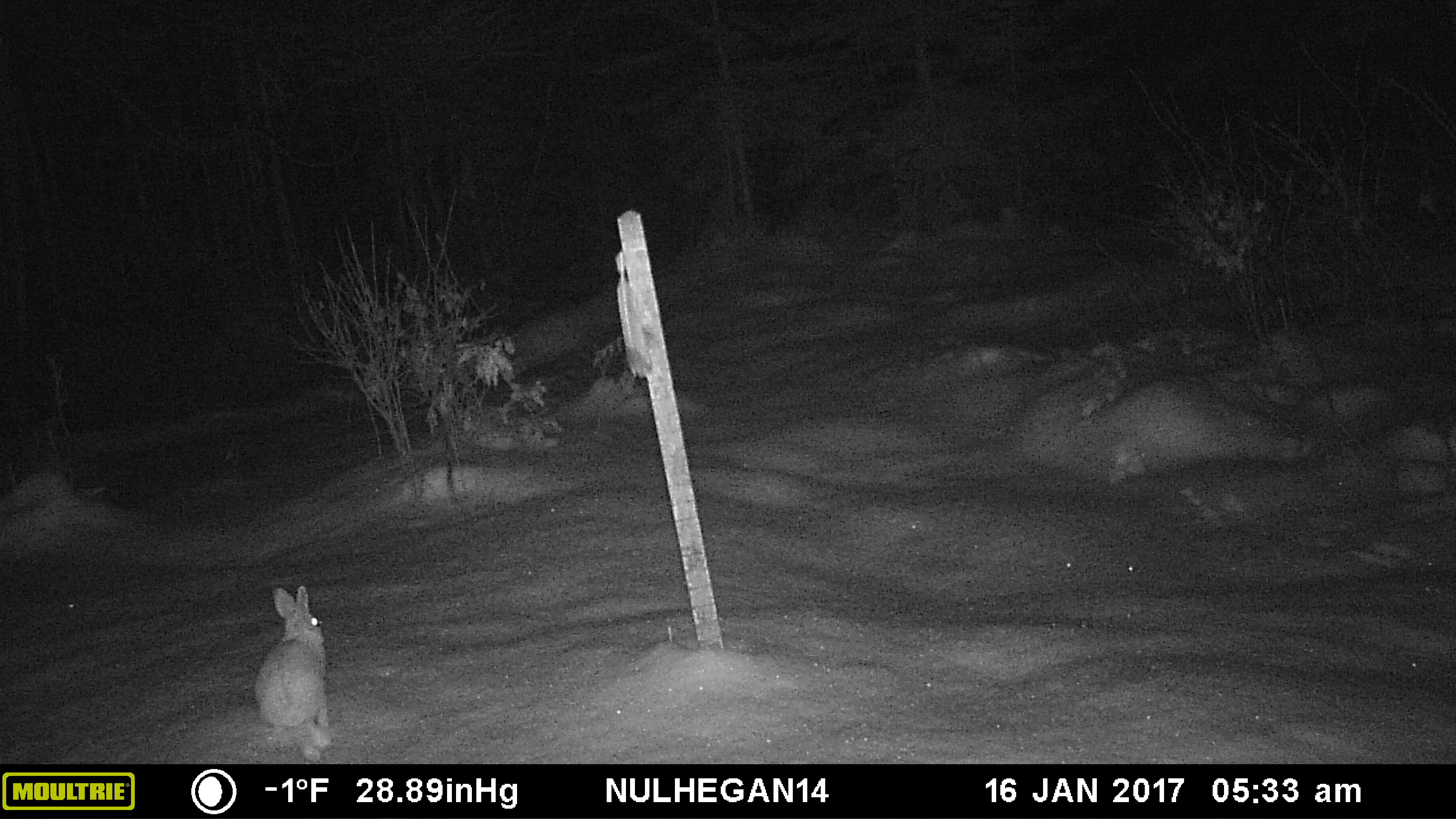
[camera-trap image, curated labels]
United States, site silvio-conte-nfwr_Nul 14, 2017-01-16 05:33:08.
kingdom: Animalia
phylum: Chordata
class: Mammalia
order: Lagomorpha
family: Leporidae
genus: Lepus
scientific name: Lepus americanus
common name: snowshoe hare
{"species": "snowshoe hare (Lepus americanus)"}